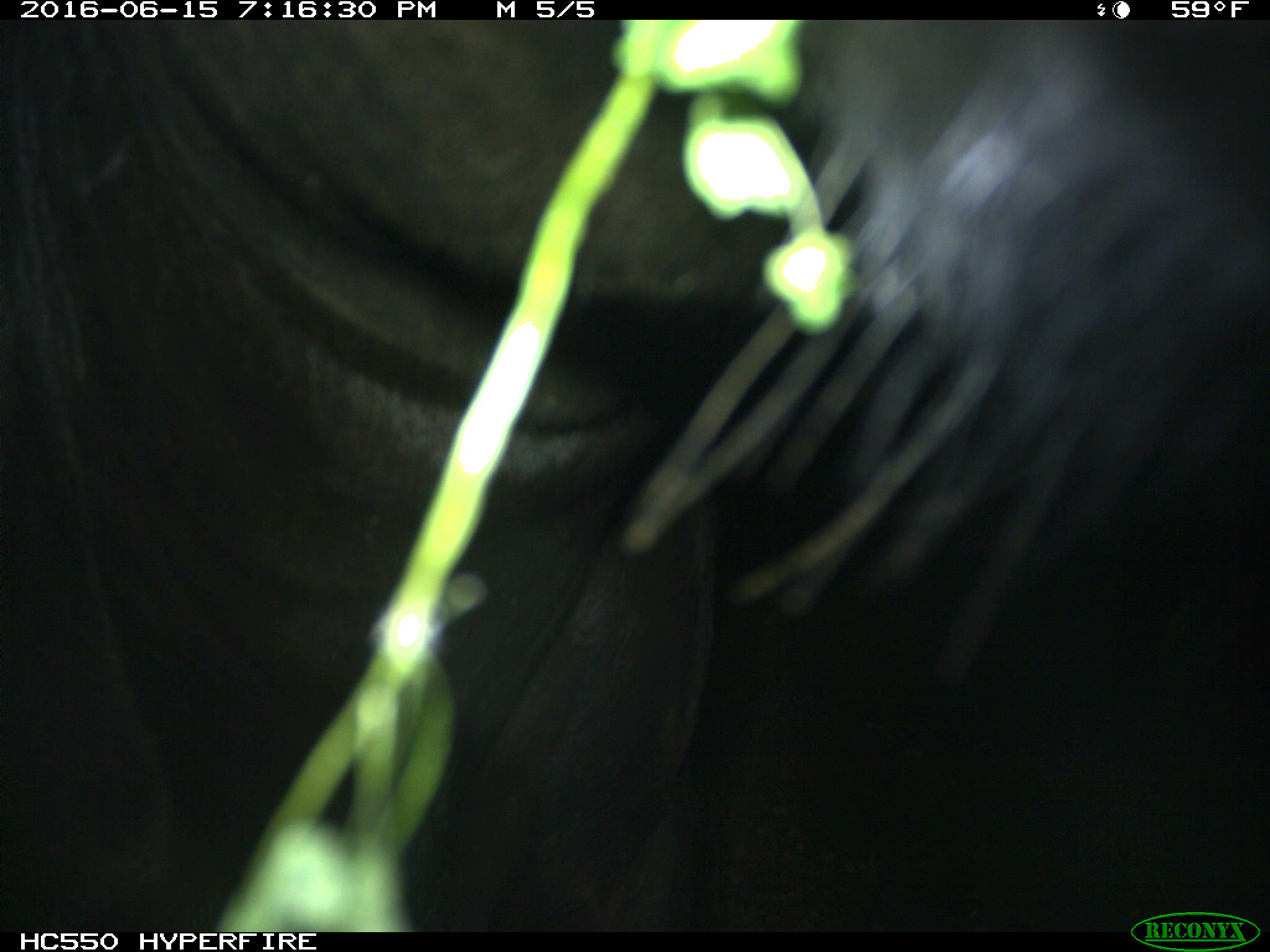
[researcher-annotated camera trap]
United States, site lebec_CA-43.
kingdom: Animalia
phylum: Chordata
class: Mammalia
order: Artiodactyla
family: Bovidae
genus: Bos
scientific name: Bos taurus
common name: domestic cow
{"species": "Bos taurus (domestic cow)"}